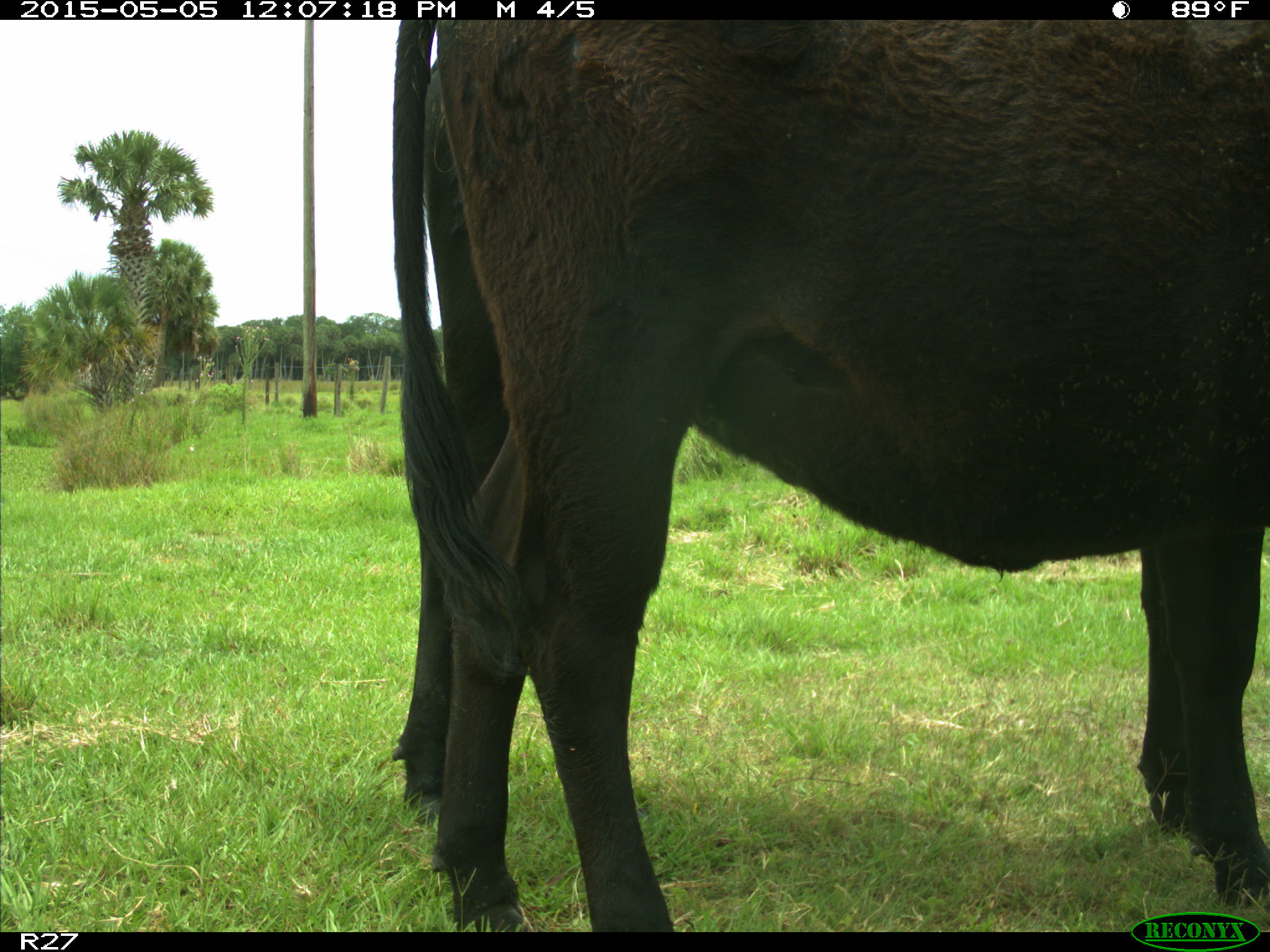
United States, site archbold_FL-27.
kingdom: Animalia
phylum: Chordata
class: Mammalia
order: Artiodactyla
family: Bovidae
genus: Bos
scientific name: Bos taurus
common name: domestic cow